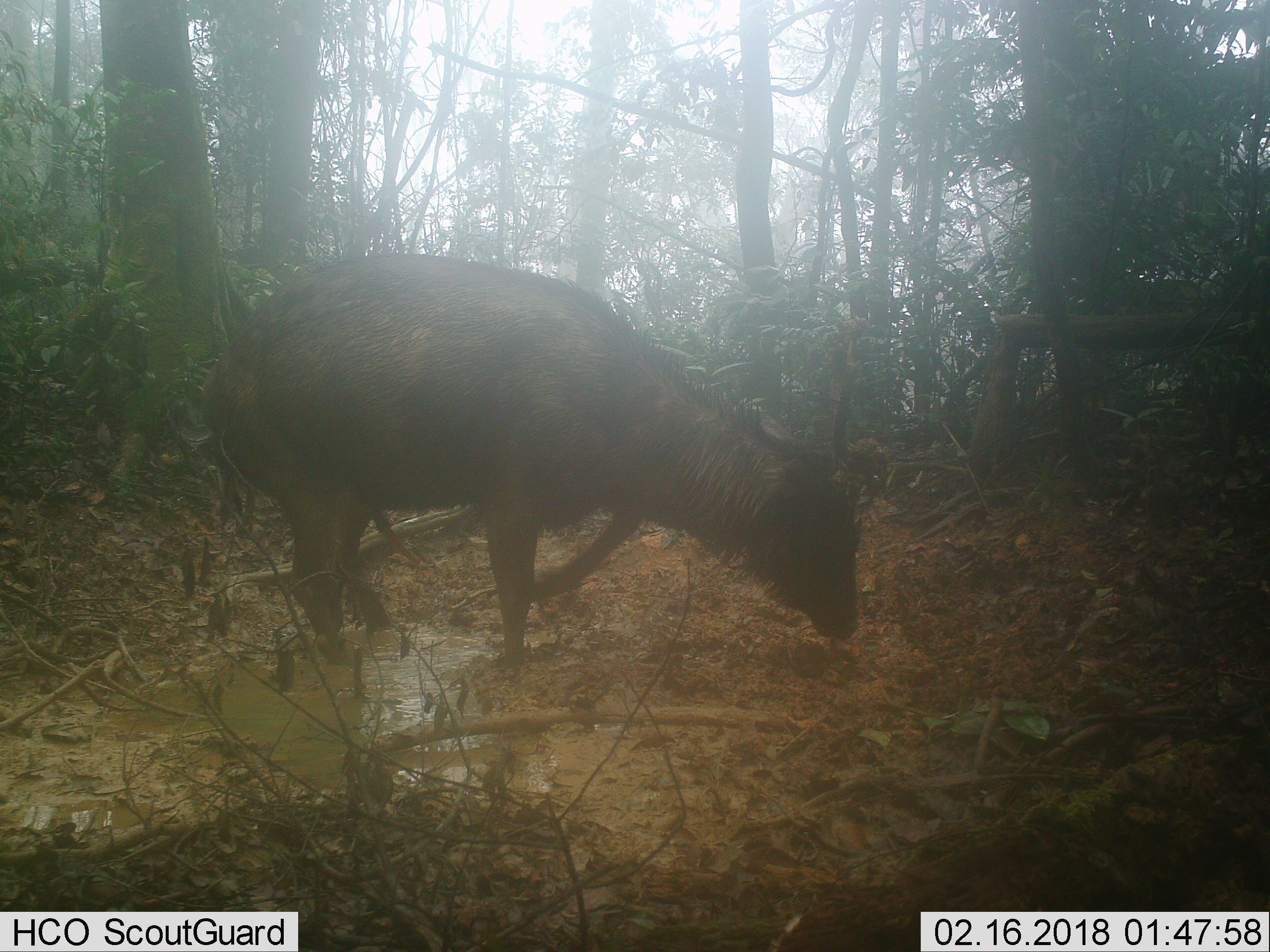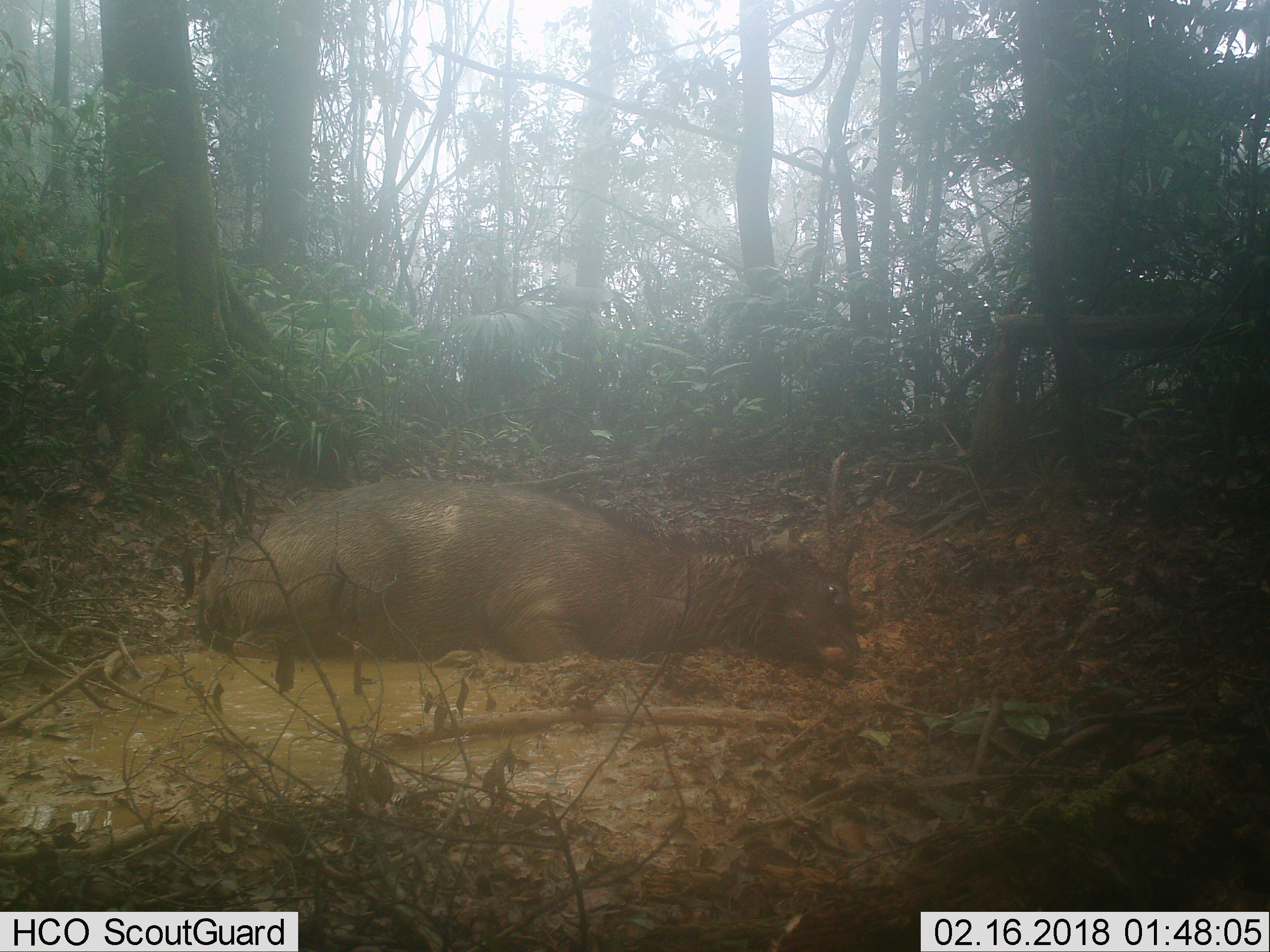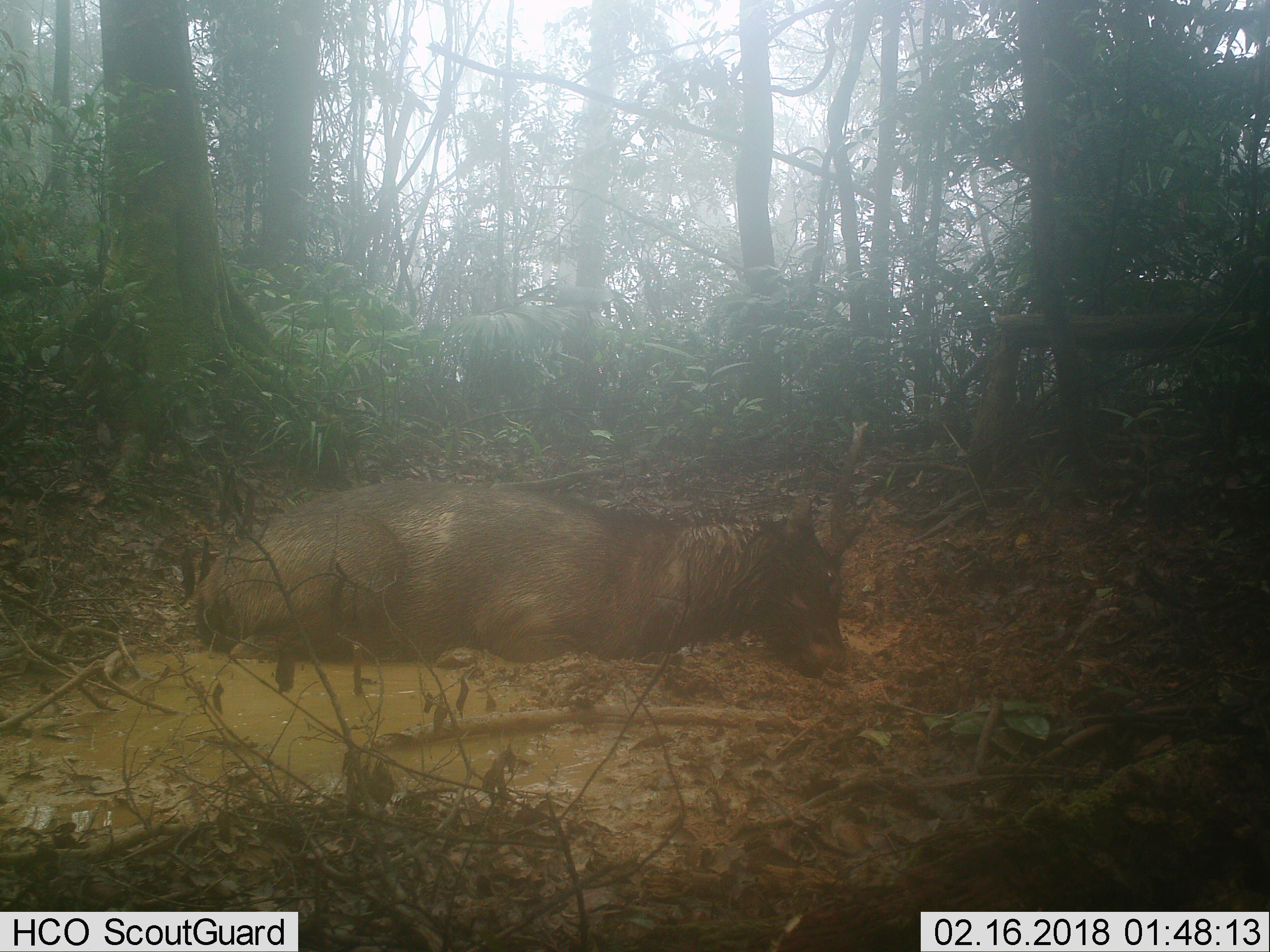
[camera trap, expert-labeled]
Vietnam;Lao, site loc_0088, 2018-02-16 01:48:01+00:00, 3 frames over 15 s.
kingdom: Animalia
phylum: Chordata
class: Mammalia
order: Artiodactyla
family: Cervidae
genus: Rusa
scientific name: Rusa unicolor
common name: sambar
Sambar (Rusa unicolor). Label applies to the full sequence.